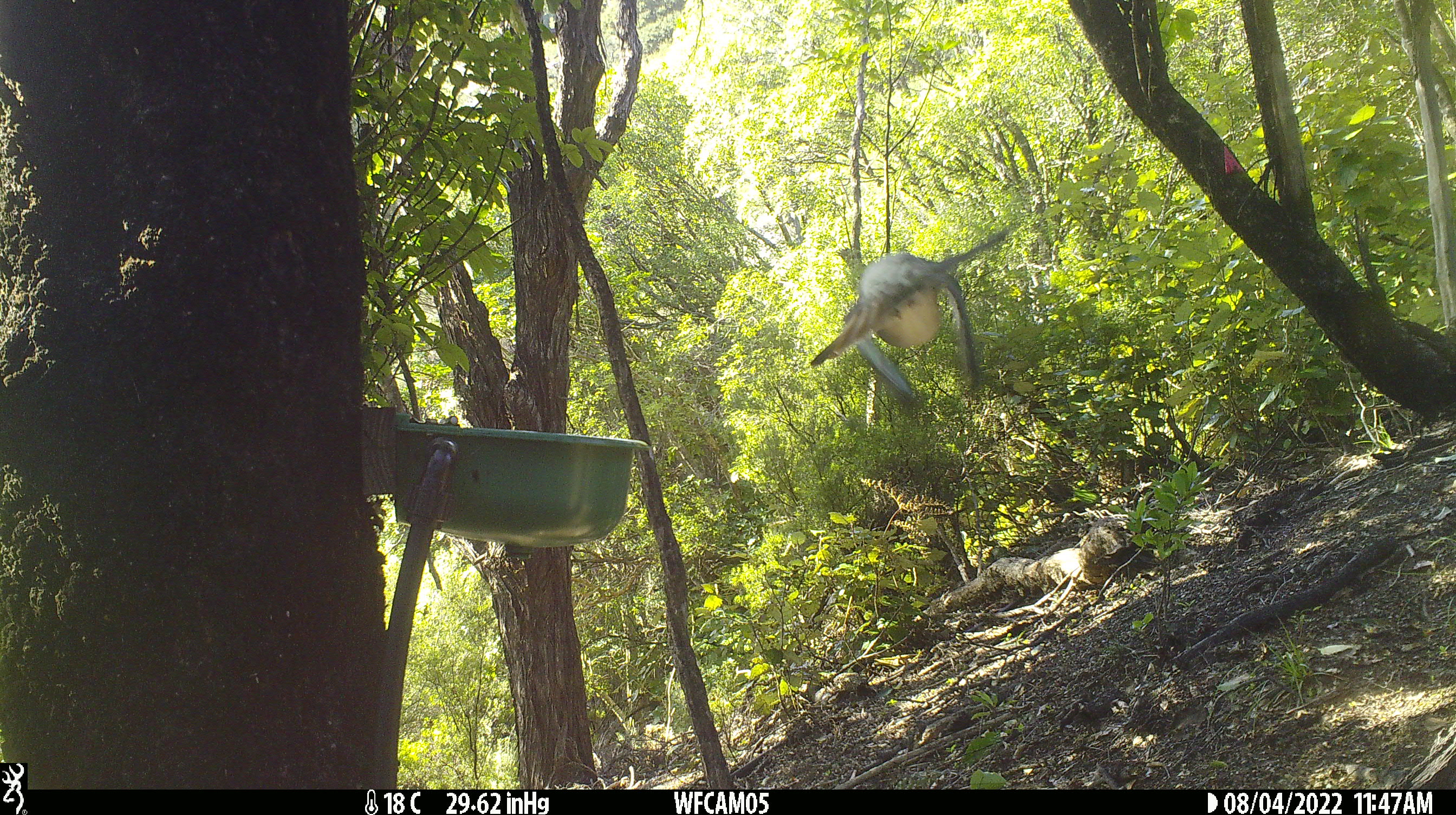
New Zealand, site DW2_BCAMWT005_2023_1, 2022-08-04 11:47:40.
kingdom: Animalia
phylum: Chordata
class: Aves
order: Columbiformes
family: Columbidae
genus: Hemiphaga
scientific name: Hemiphaga novaeseelandiae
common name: new zealand pigeon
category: kereru